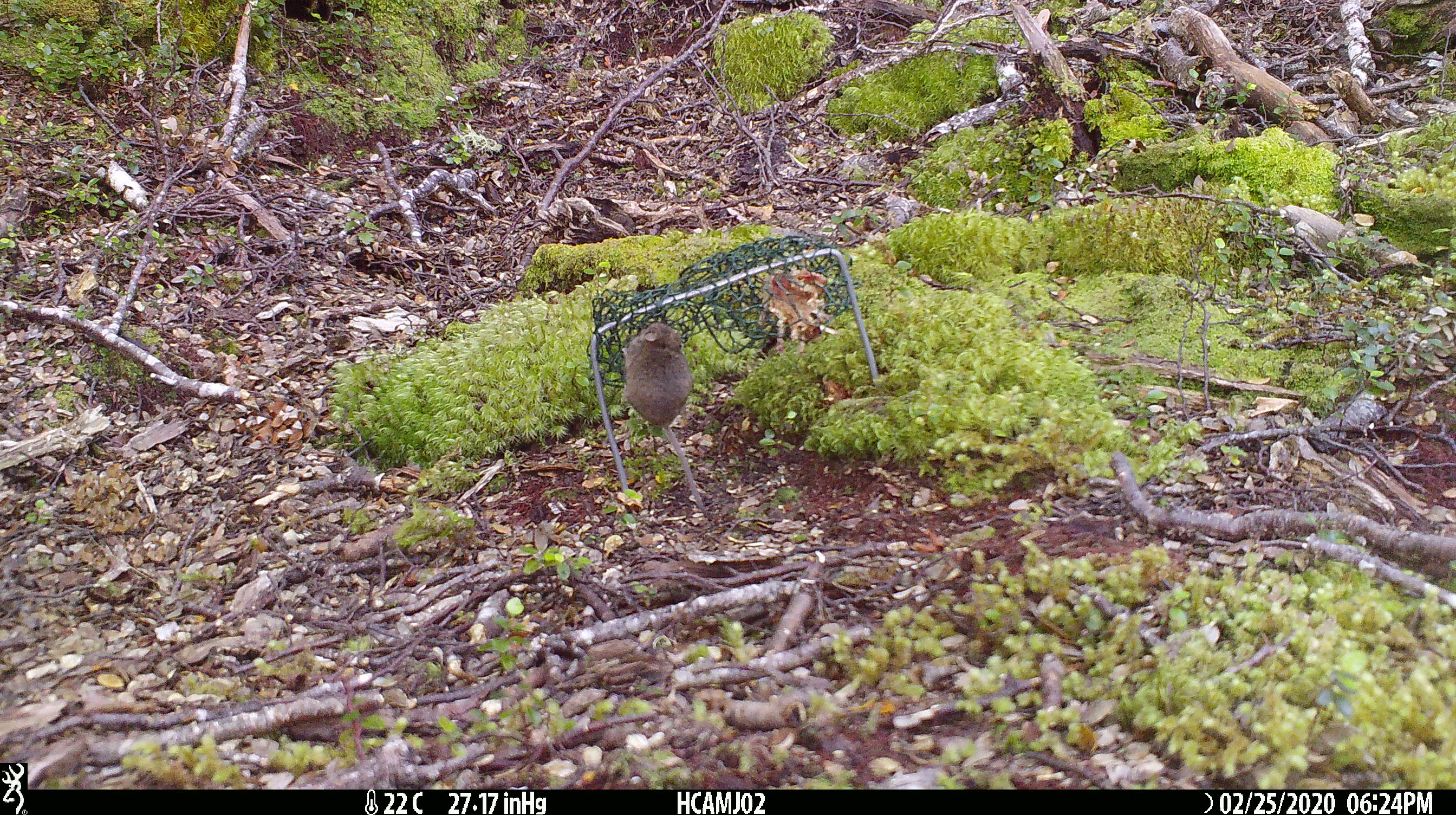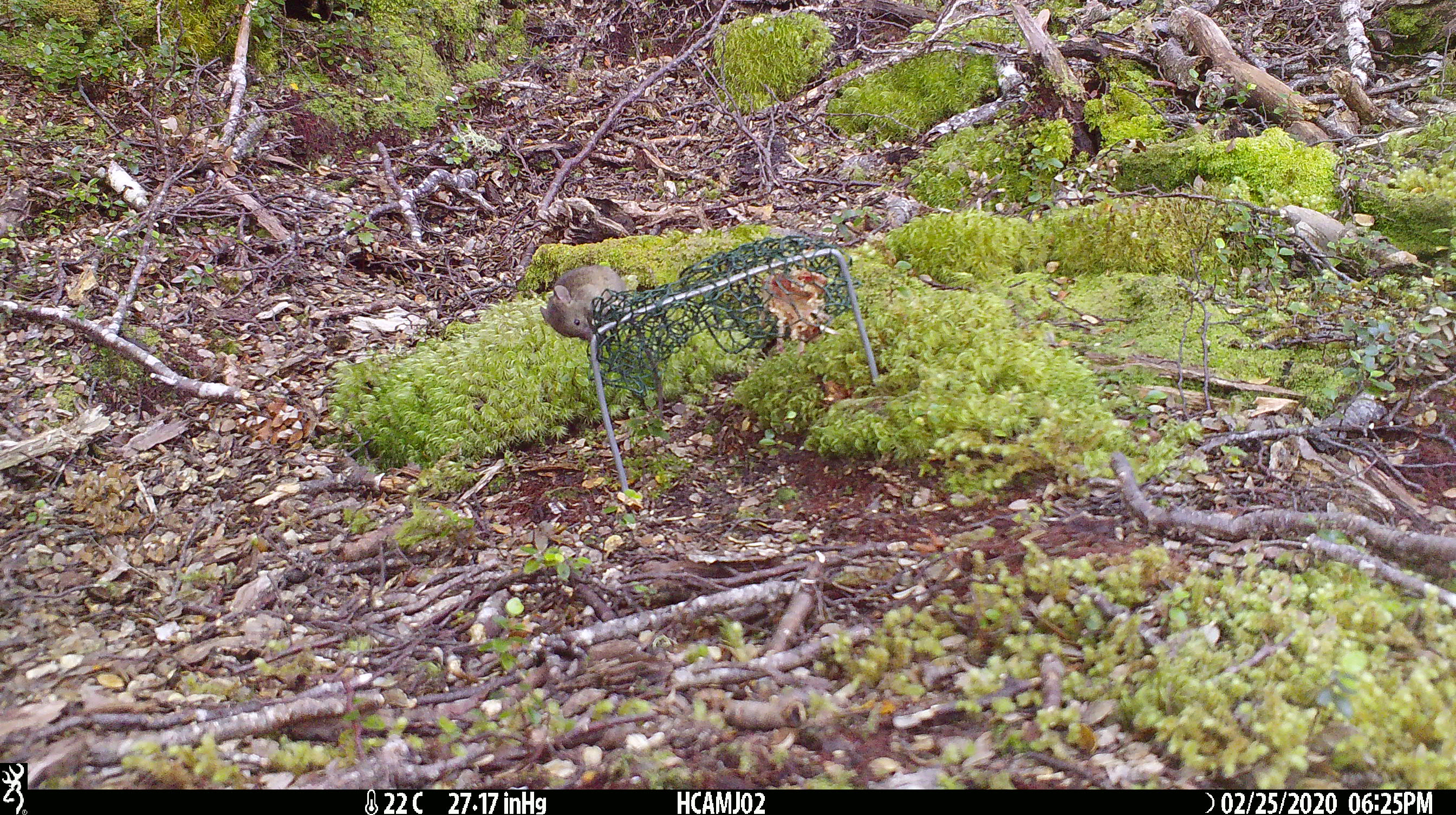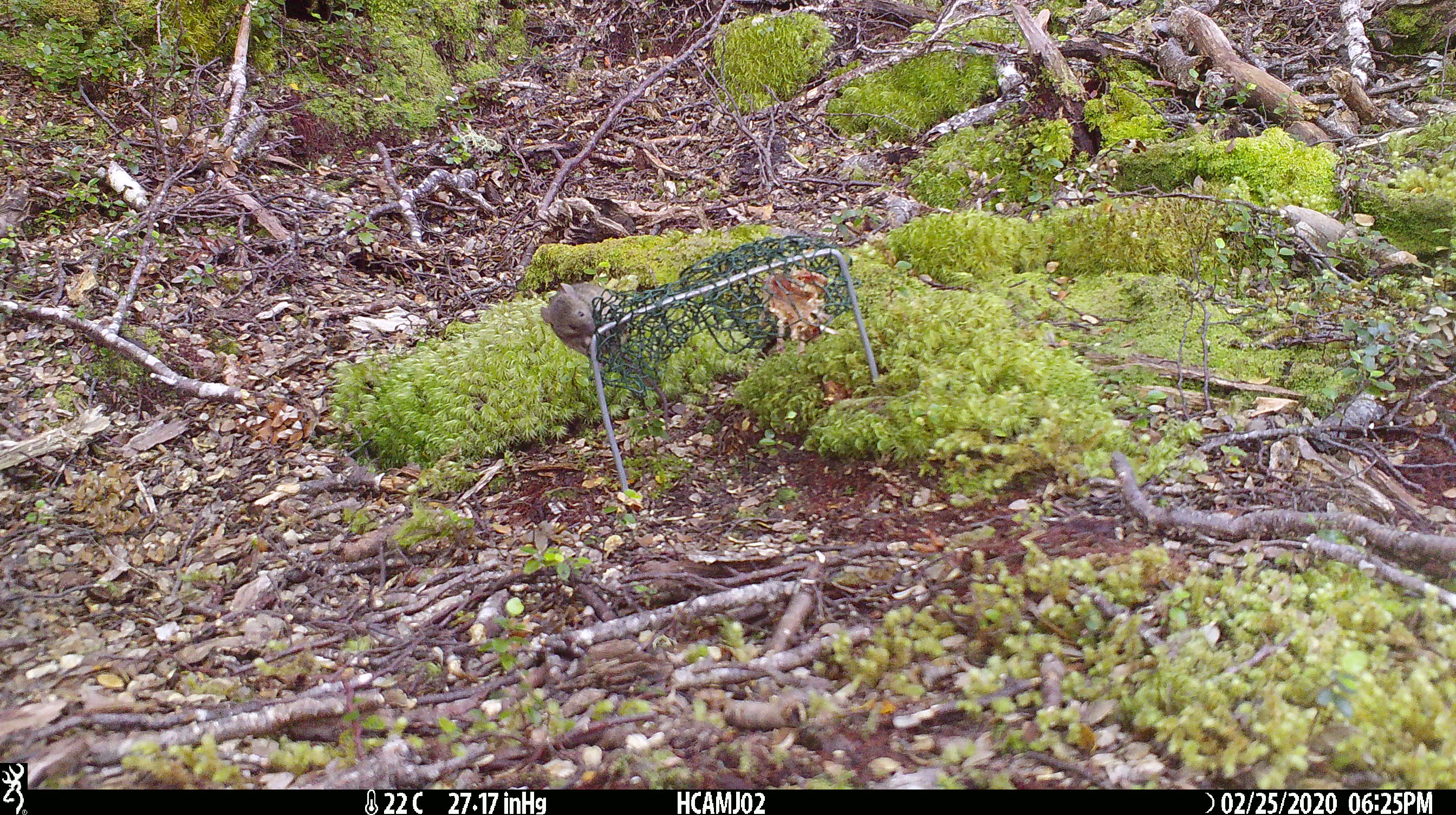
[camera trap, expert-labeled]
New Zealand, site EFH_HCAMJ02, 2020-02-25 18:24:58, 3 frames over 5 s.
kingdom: Animalia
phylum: Chordata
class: Mammalia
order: Rodentia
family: Muridae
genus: Mus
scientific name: Mus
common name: mouse